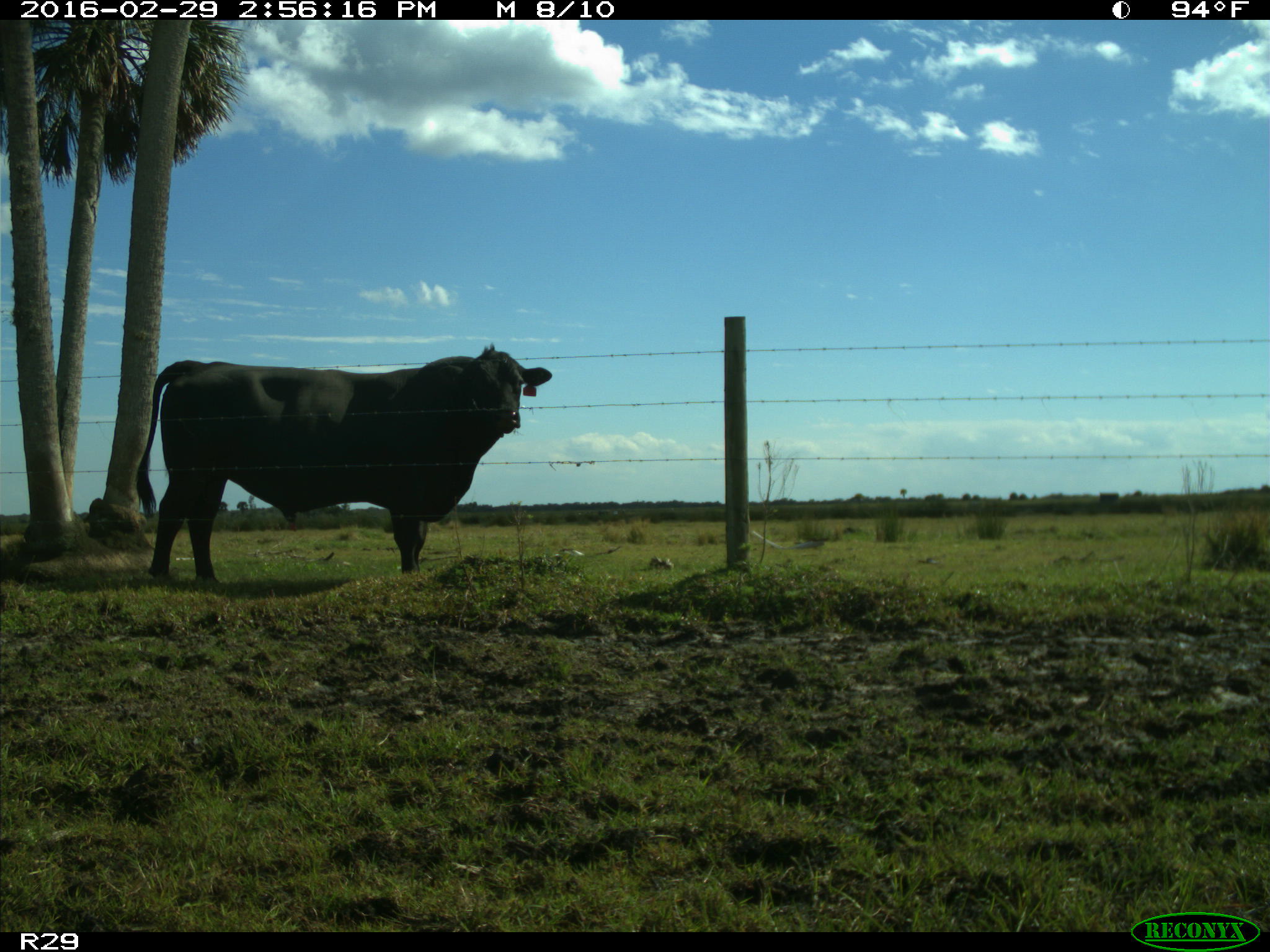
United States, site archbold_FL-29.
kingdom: Animalia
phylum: Chordata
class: Mammalia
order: Artiodactyla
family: Bovidae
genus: Bos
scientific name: Bos taurus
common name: domestic cow